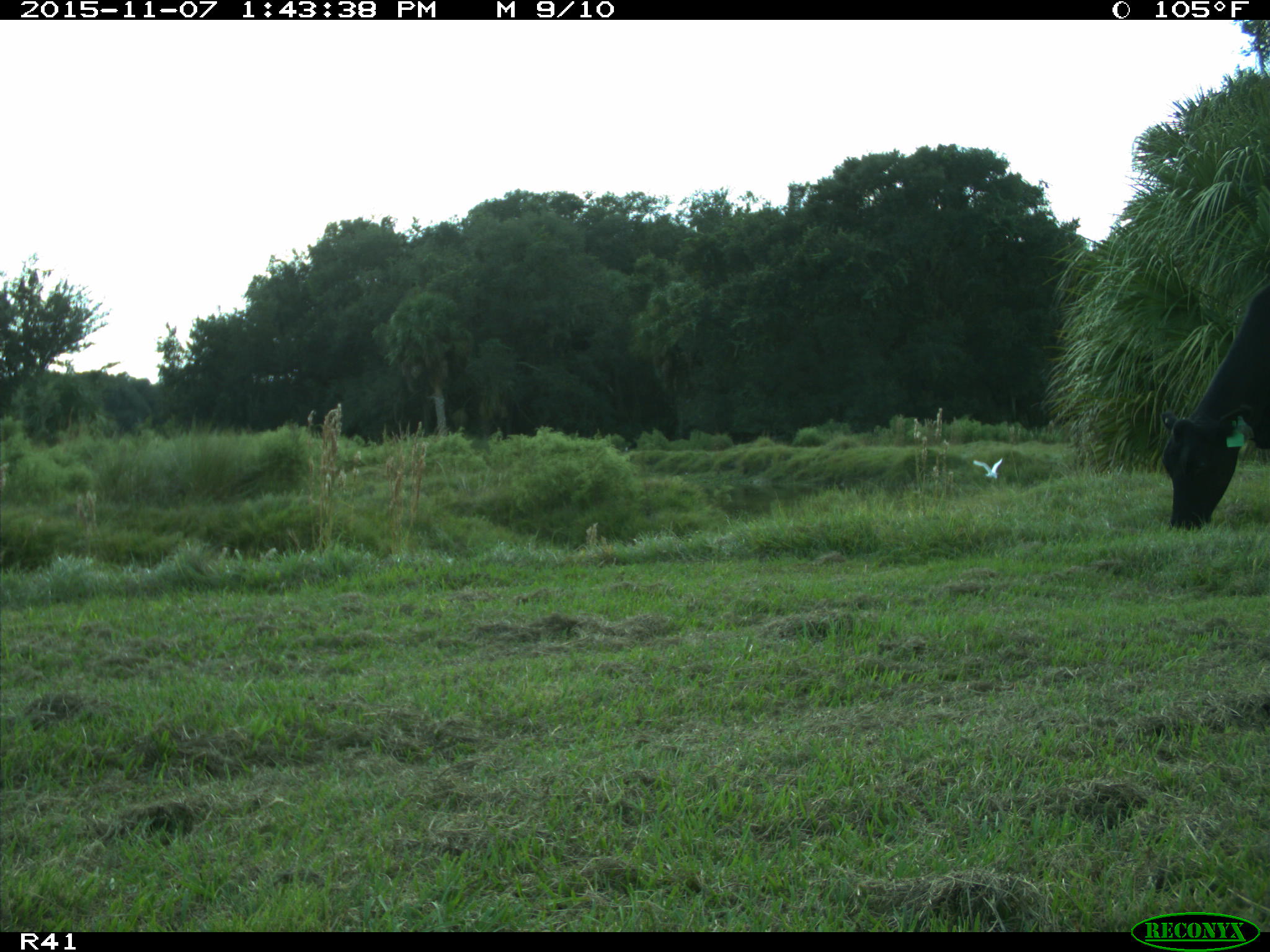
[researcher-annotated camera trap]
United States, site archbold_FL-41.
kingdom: Animalia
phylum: Chordata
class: Mammalia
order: Artiodactyla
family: Bovidae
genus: Bos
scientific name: Bos taurus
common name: domestic cow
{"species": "Bos taurus (domestic cow)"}